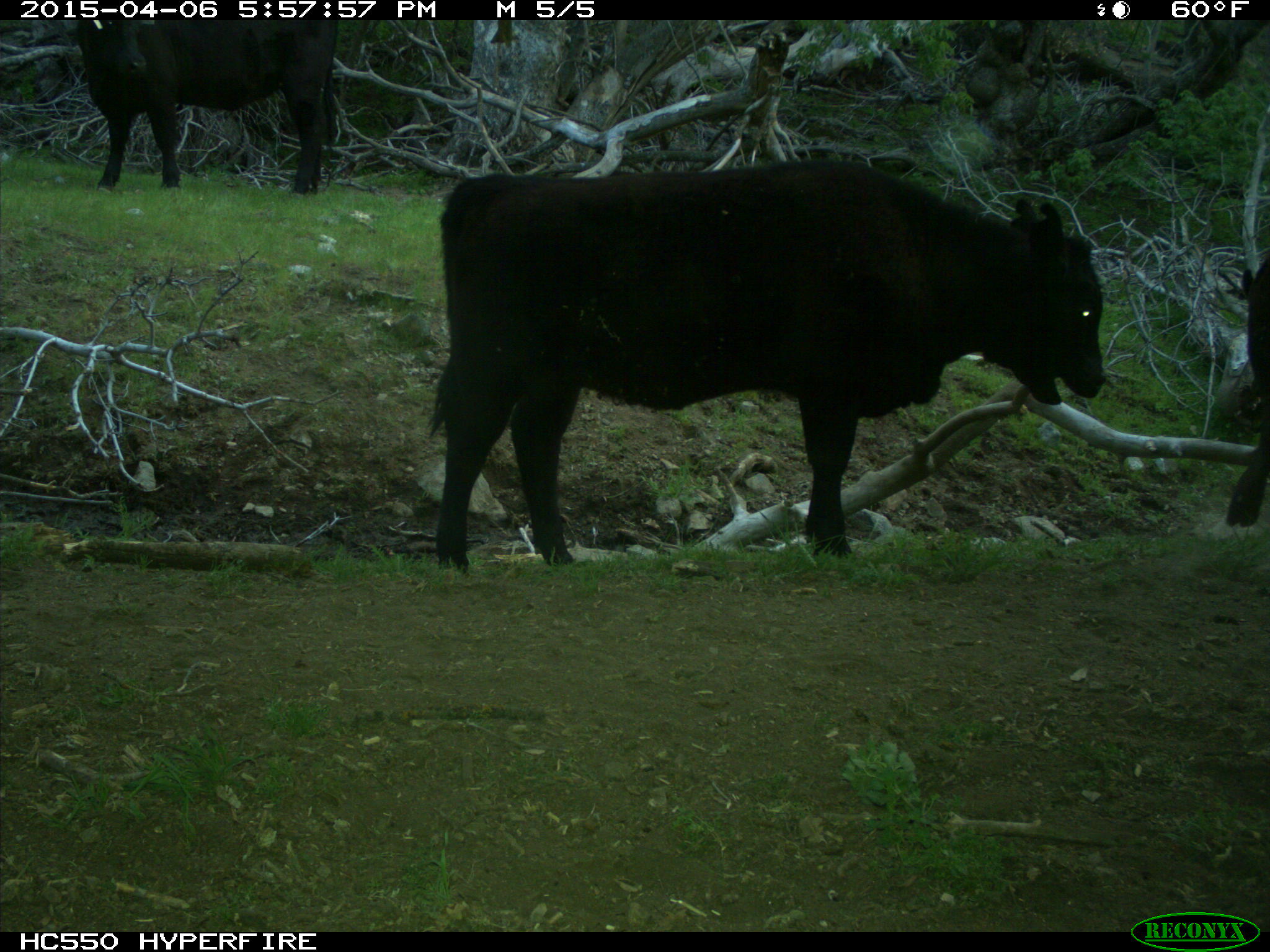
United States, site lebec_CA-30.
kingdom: Animalia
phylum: Chordata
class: Mammalia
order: Artiodactyla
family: Bovidae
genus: Bos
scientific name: Bos taurus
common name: domestic cow